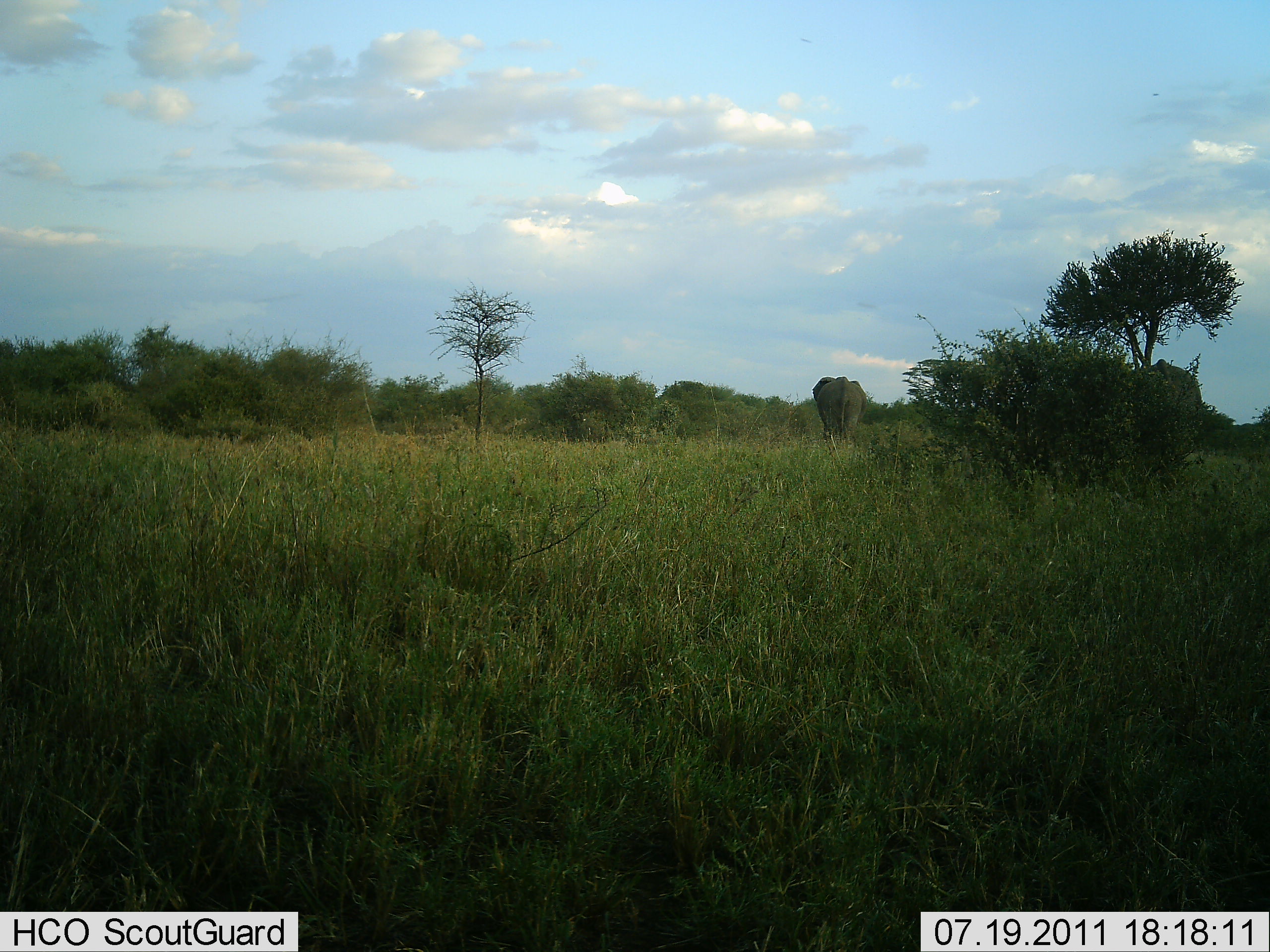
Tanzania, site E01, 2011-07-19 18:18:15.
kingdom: Animalia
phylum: Chordata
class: Mammalia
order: Proboscidea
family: Elephantidae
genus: Loxodonta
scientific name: Loxodonta africana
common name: african bush elephant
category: elephant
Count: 1.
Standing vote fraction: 60%.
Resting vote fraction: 0%.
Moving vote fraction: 50%.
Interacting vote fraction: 0%.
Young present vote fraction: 0%.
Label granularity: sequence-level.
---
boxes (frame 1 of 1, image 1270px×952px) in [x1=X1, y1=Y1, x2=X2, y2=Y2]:
animal: [x1=813, y1=375, x2=868, y2=444]